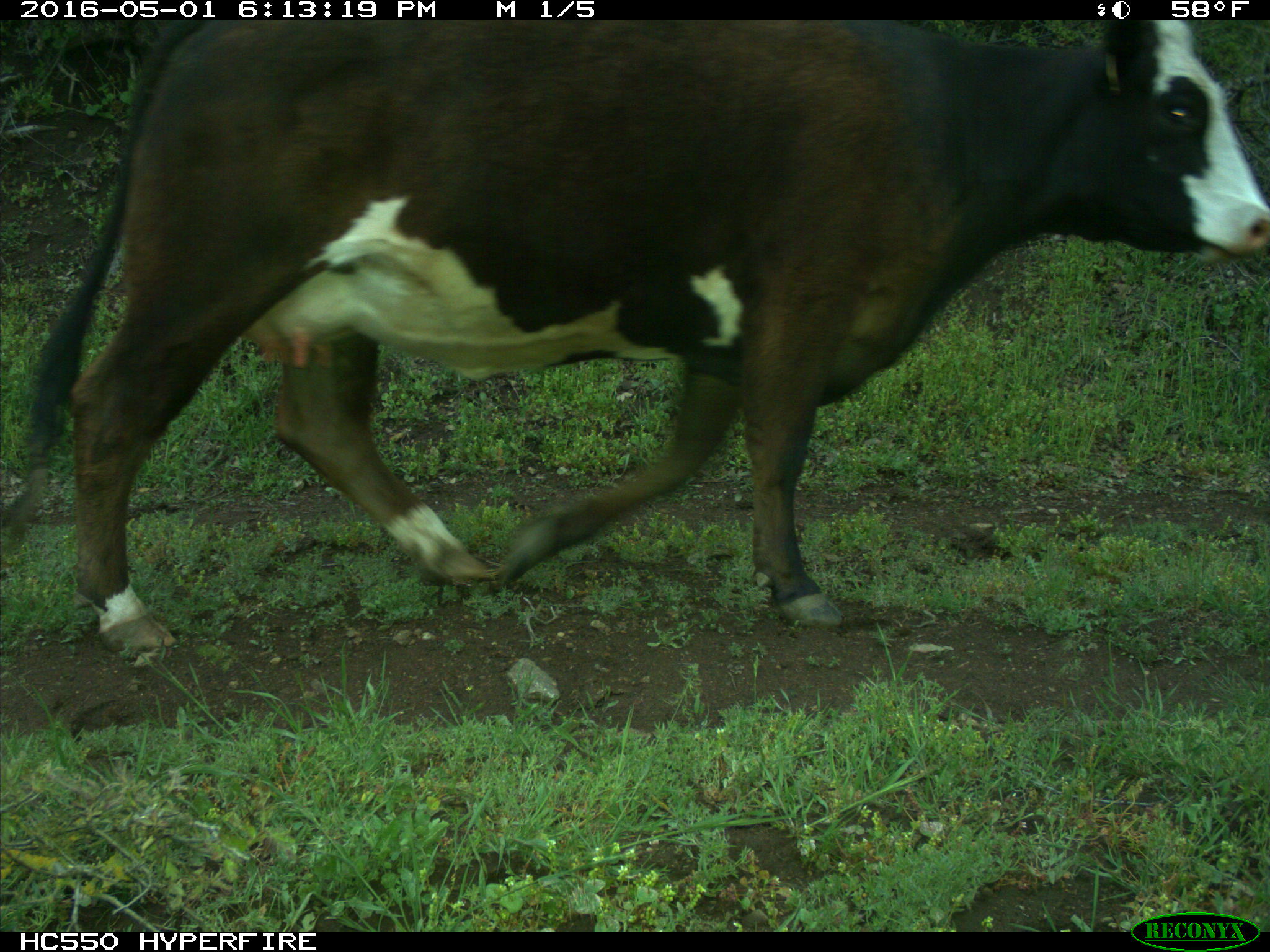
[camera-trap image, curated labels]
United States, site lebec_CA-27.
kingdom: Animalia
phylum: Chordata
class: Mammalia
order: Artiodactyla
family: Bovidae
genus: Bos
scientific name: Bos taurus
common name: domestic cow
Bos taurus (domestic cow).